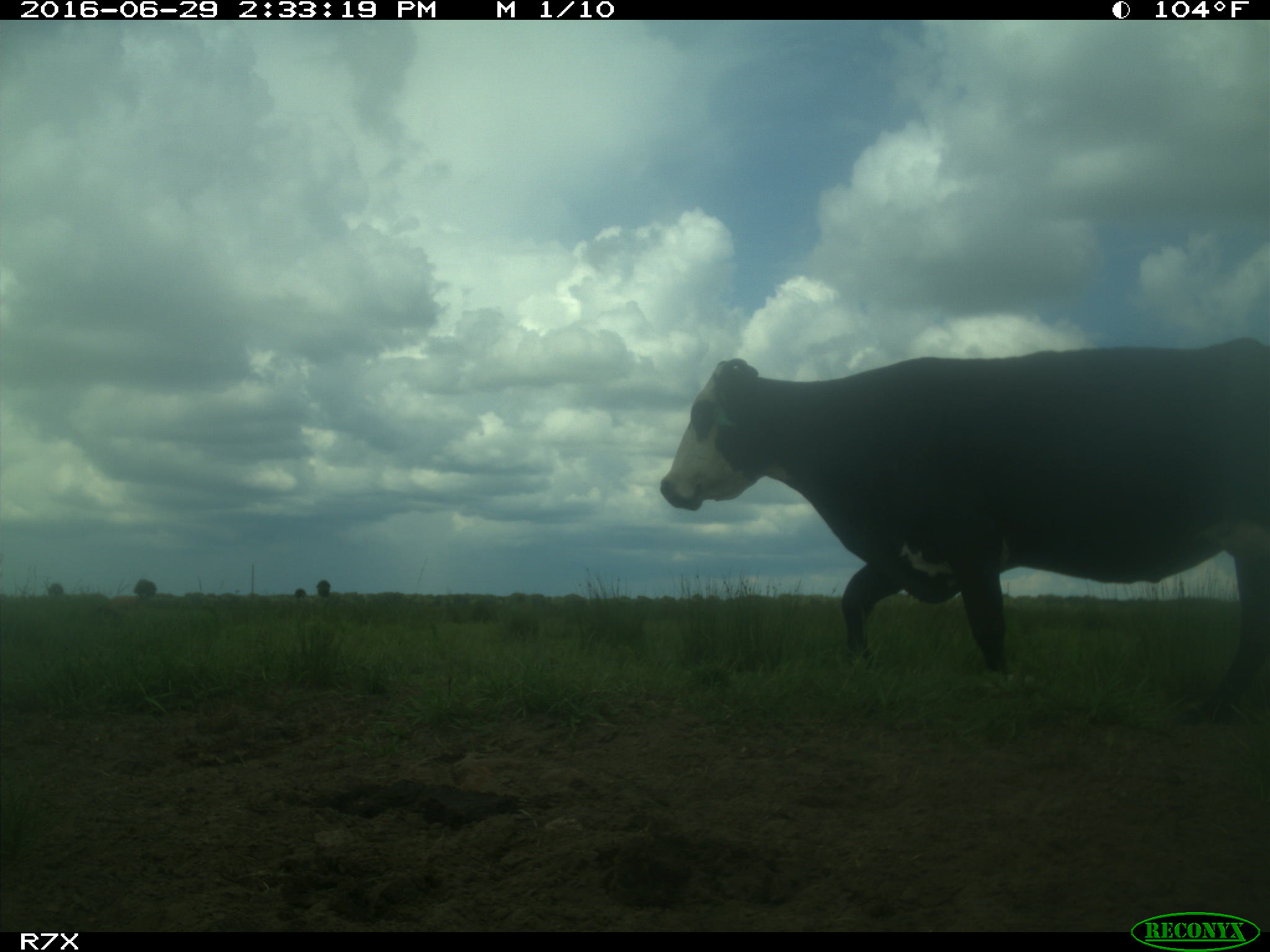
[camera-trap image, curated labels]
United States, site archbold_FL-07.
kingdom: Animalia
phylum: Chordata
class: Mammalia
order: Artiodactyla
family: Bovidae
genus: Bos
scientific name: Bos taurus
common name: domestic cow